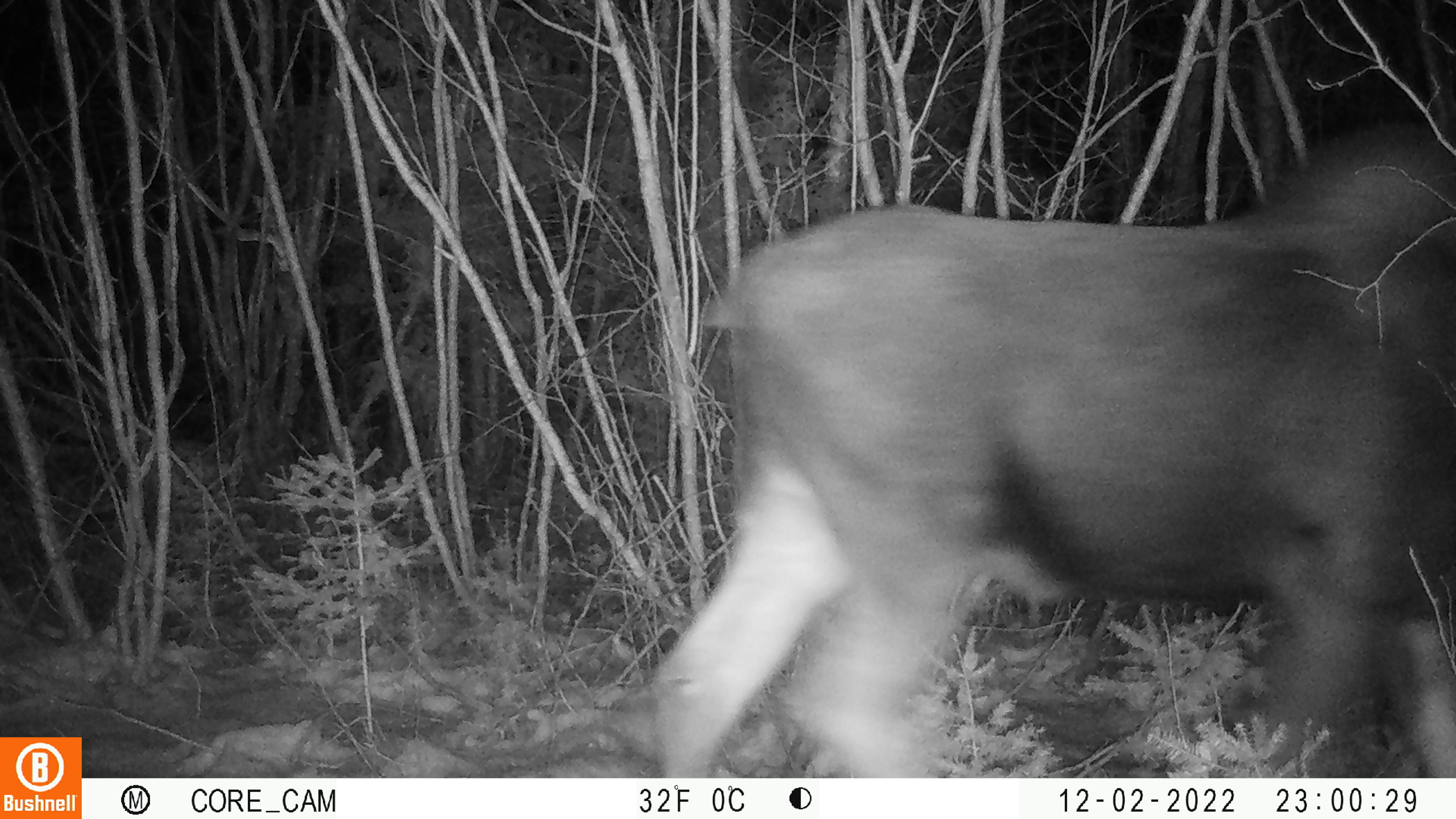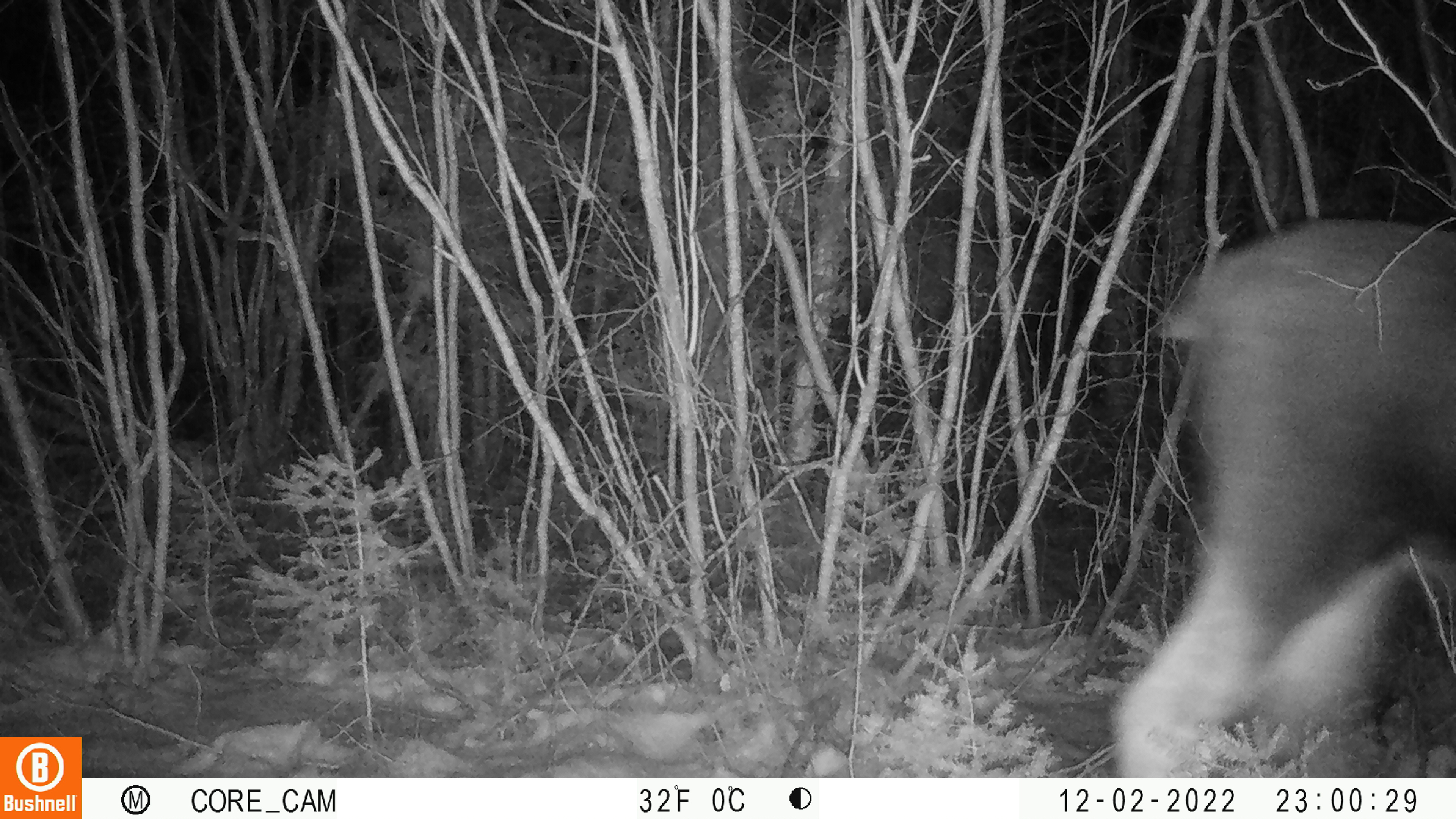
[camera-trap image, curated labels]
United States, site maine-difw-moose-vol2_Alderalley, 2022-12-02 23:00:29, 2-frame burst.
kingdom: Animalia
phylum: Chordata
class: Mammalia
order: Artiodactyla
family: Cervidae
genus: Alces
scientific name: Alces alces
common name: moose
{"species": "moose (Alces alces)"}